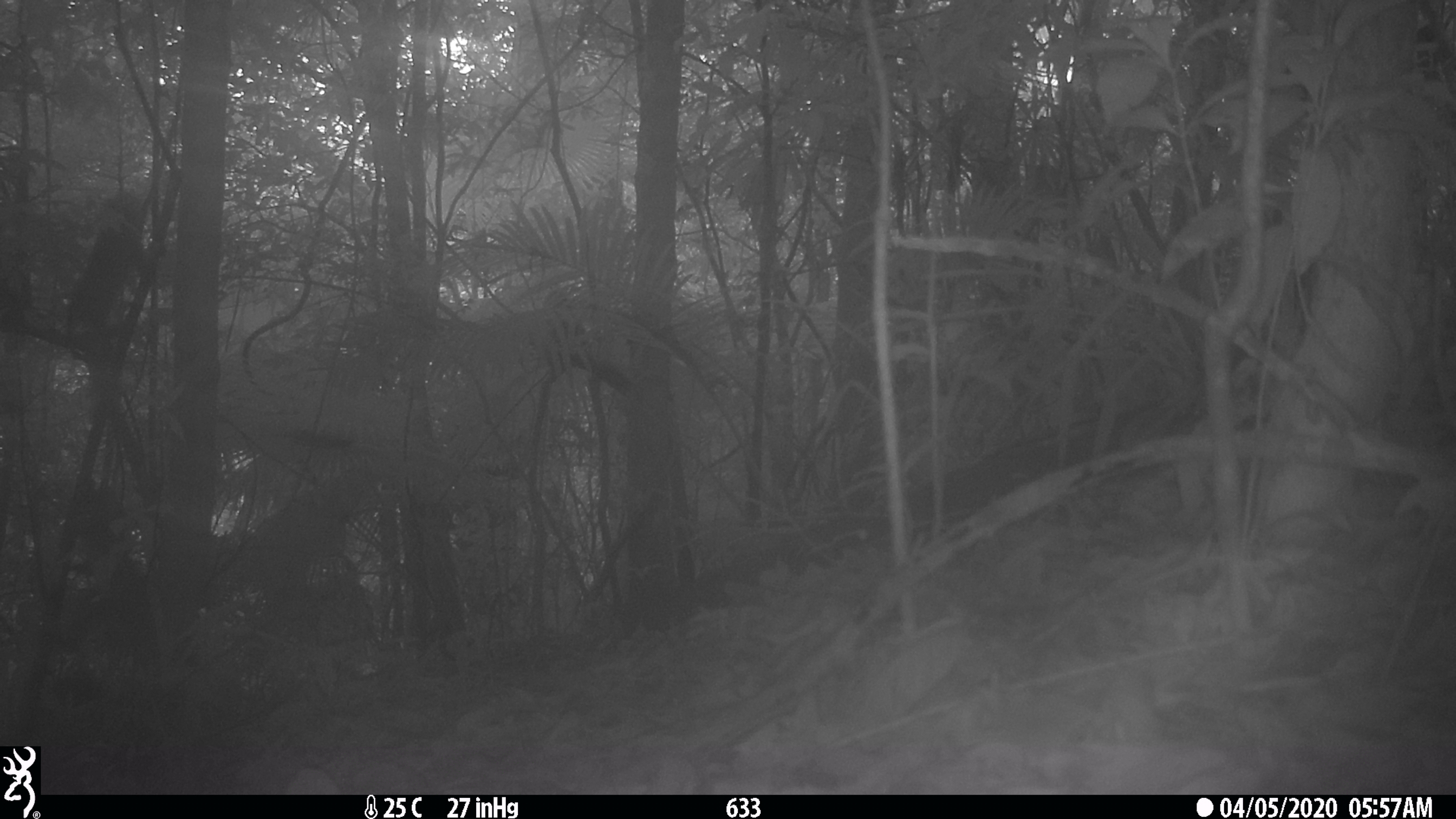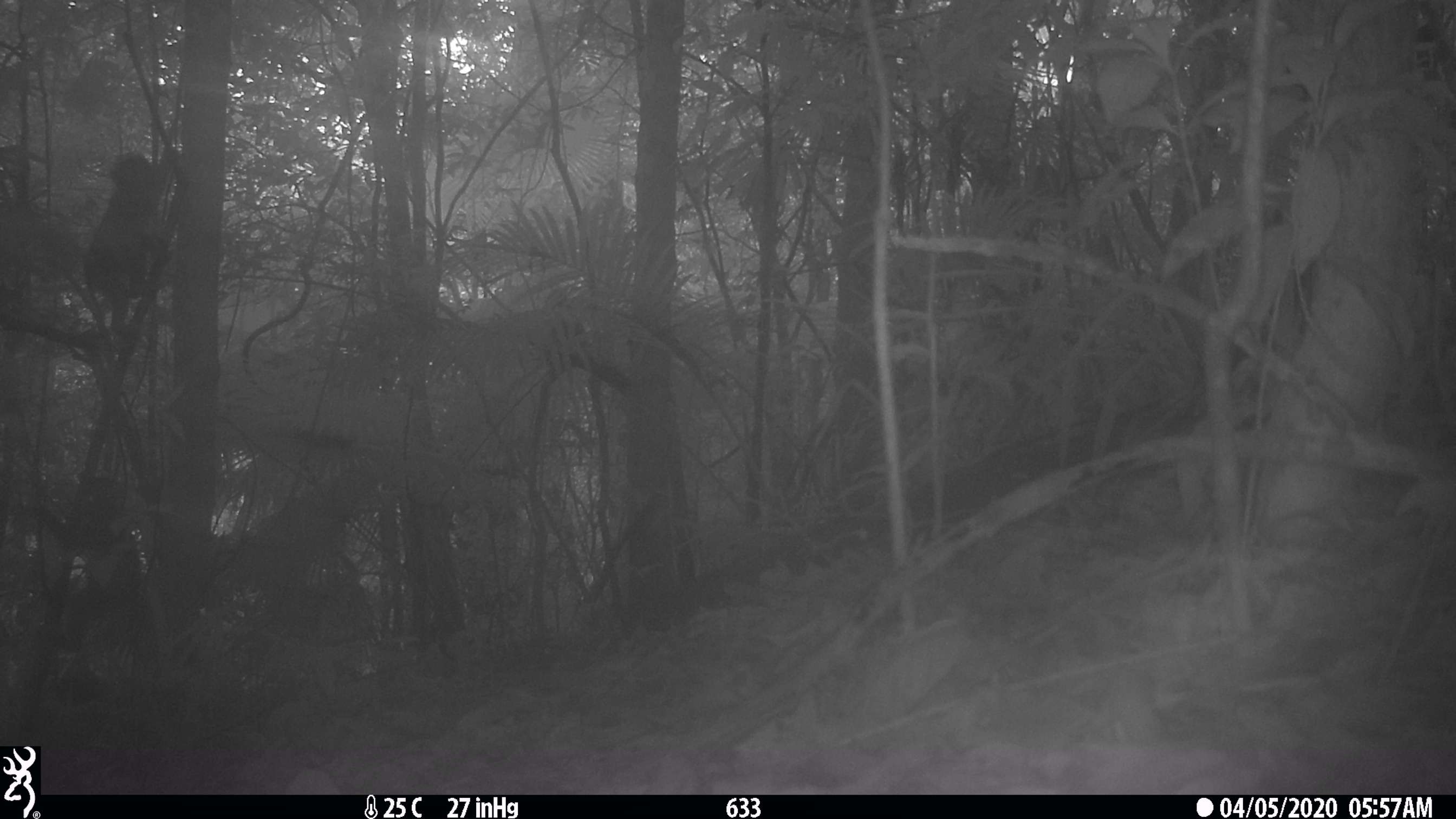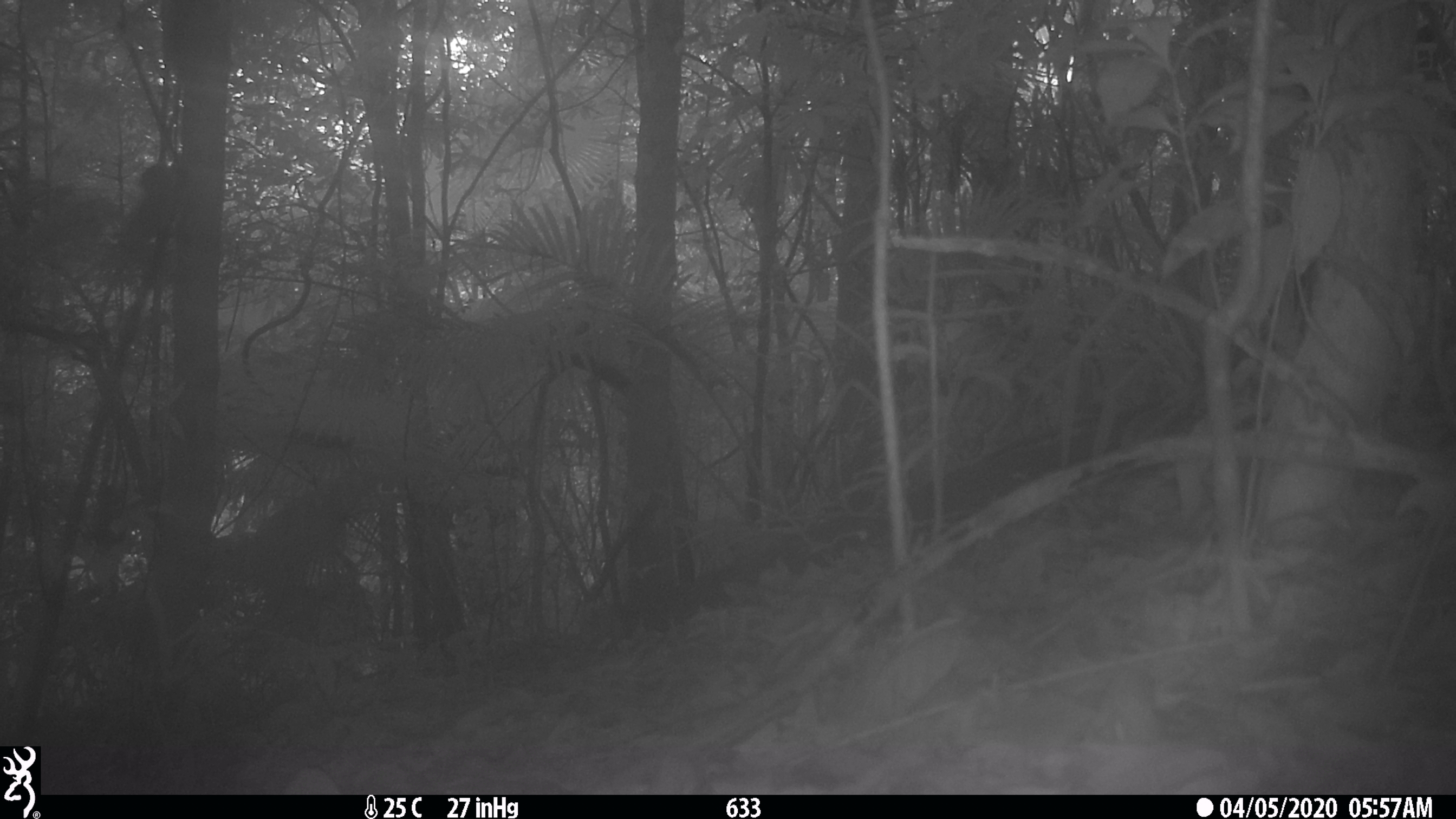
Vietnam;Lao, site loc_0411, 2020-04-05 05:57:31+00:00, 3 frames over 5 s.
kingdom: Animalia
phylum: Chordata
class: Mammalia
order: Primates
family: Cercopithecidae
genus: Macaca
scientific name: Macaca nemestrina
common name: pig-tailed macaque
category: pig tailed macaque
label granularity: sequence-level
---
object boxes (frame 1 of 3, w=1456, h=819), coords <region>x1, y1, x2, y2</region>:
pig tailed macaque: <region>62, 189, 166, 348</region>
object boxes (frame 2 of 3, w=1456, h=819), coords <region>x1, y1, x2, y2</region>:
pig tailed macaque: <region>85, 145, 179, 337</region>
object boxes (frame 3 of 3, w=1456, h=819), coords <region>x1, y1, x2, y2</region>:
pig tailed macaque: <region>116, 160, 175, 253</region>